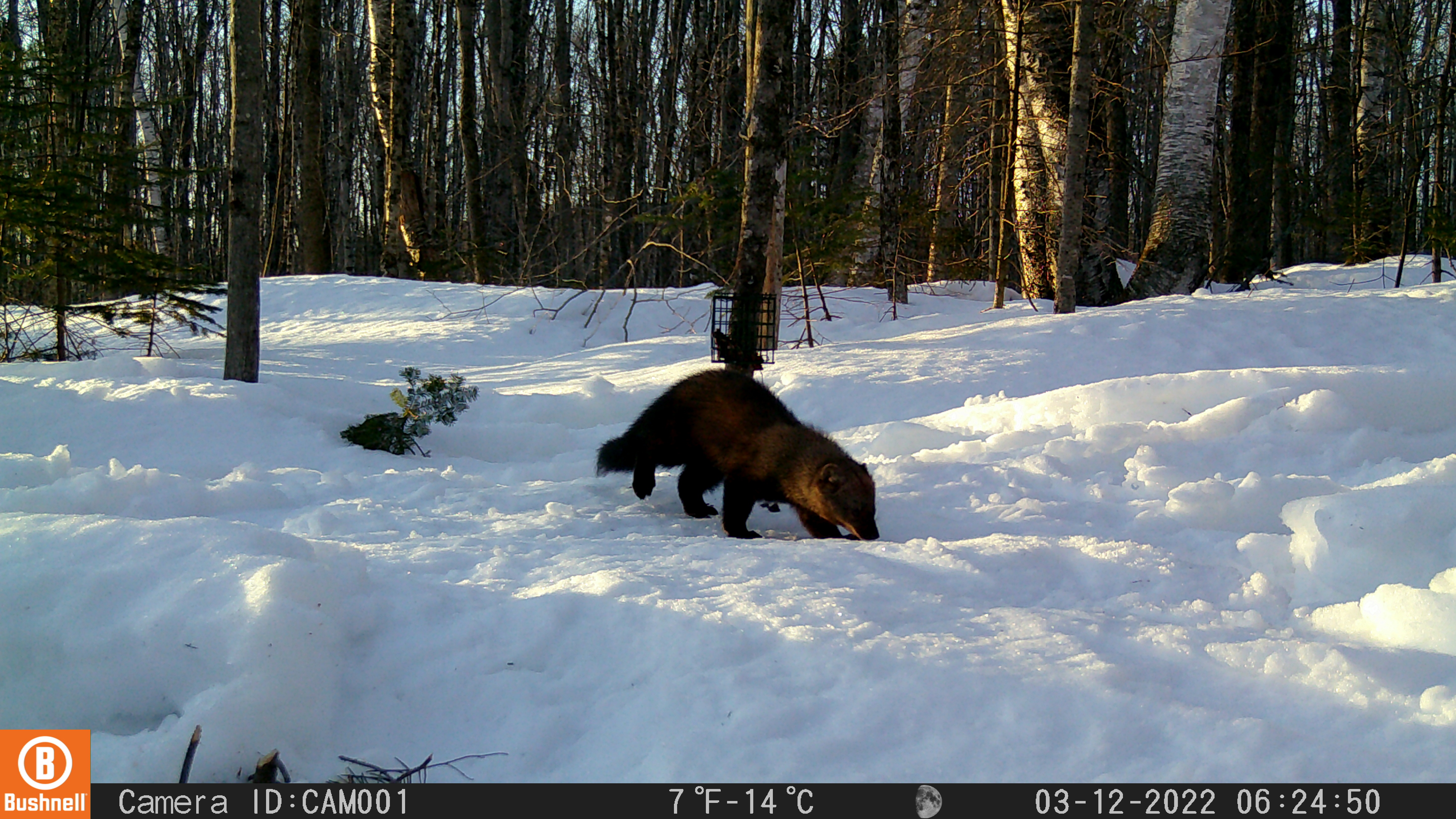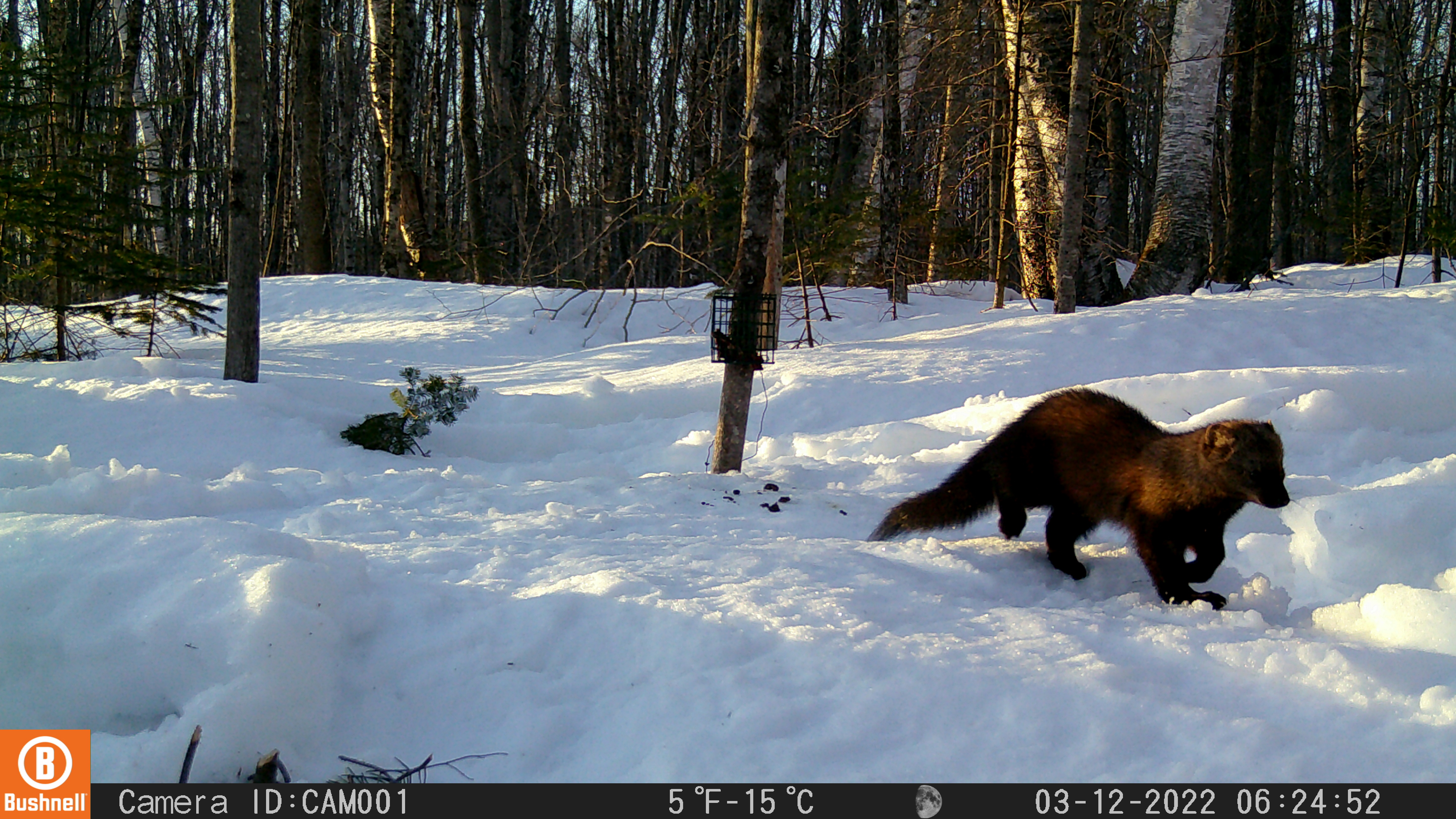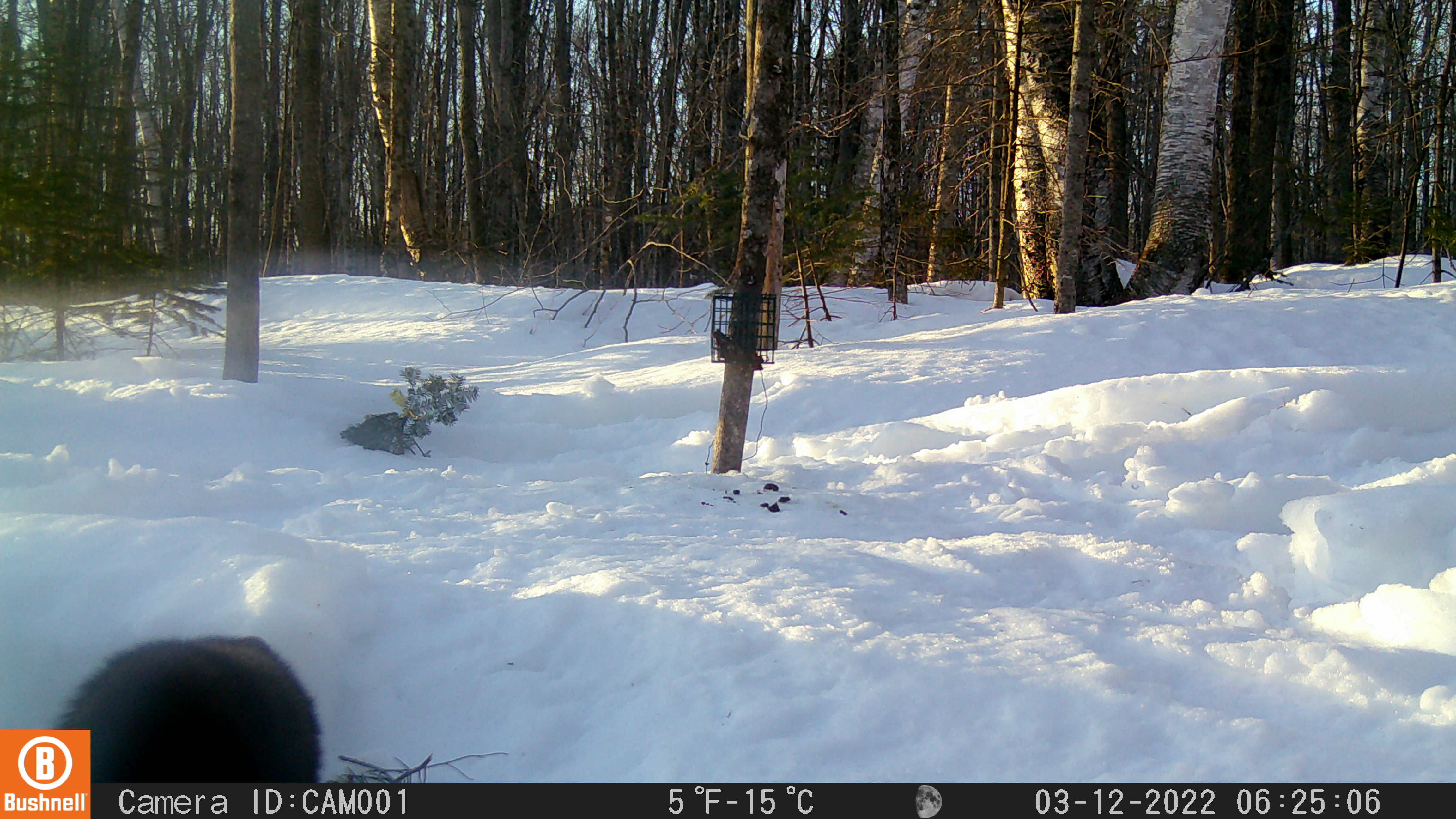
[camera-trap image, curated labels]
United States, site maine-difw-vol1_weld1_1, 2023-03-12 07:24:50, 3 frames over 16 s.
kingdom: Animalia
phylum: Chordata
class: Mammalia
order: Carnivora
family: Mustelidae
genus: Pekania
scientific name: Pekania pennanti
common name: fisher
Fisher (Pekania pennanti).